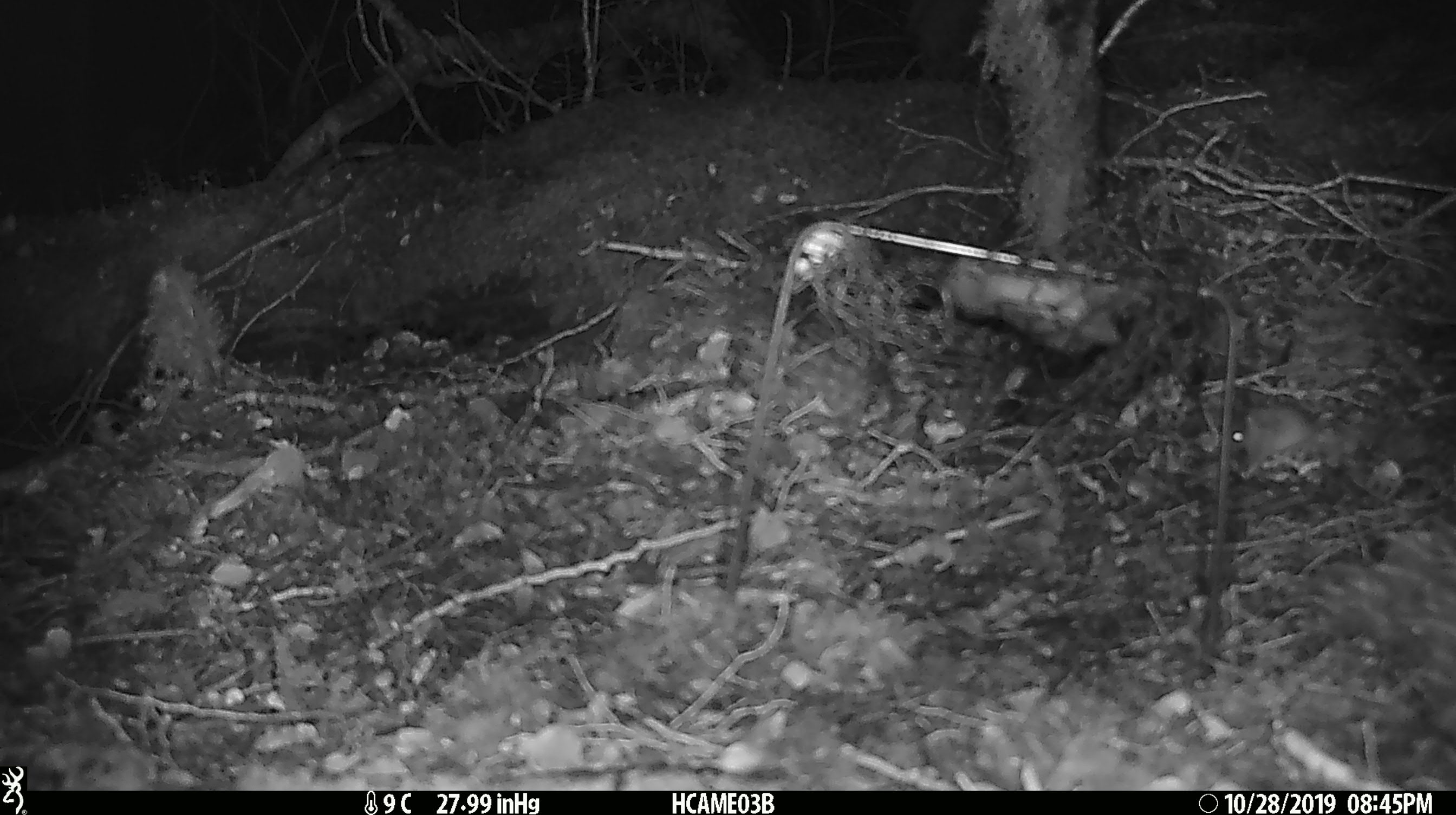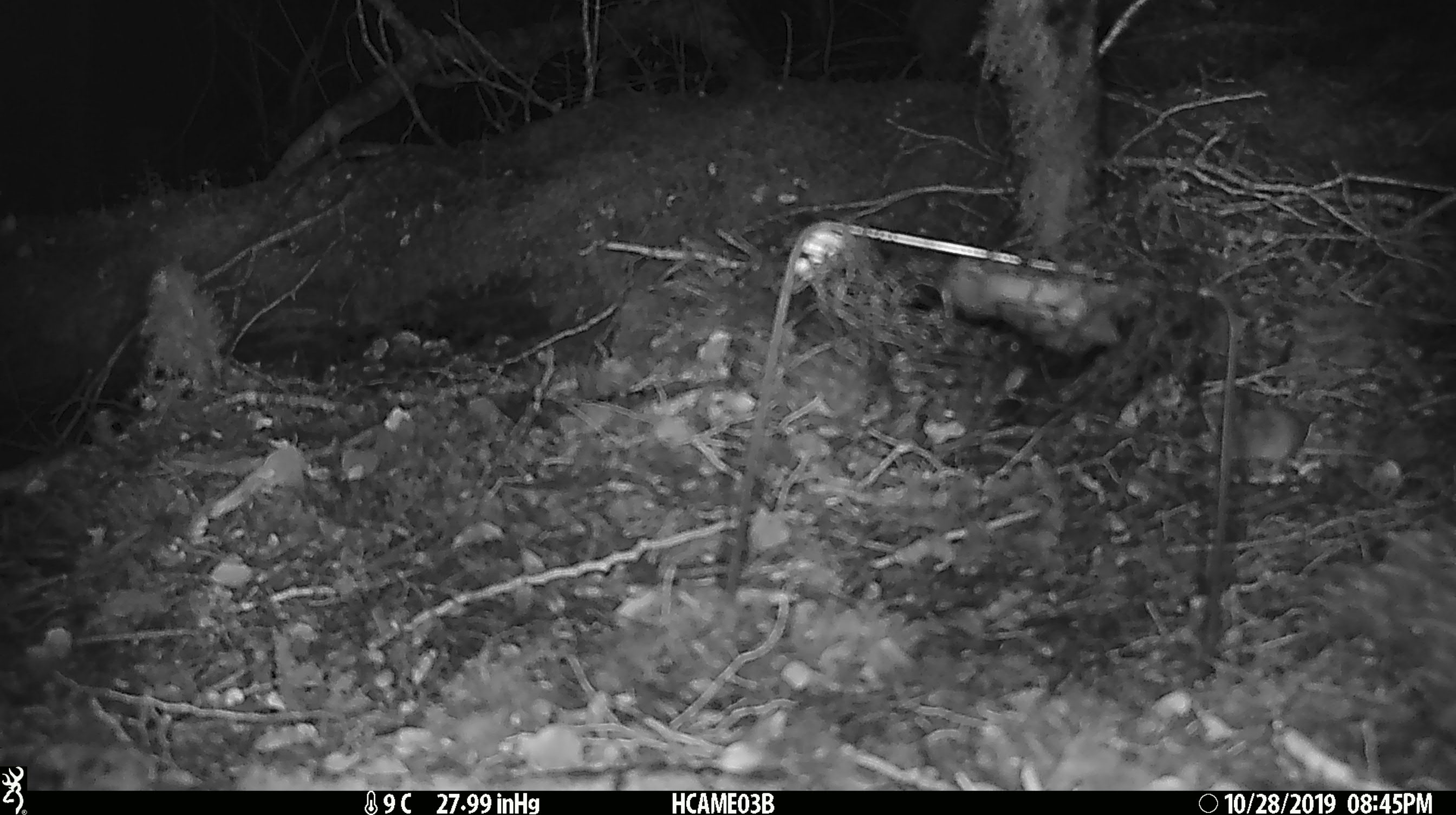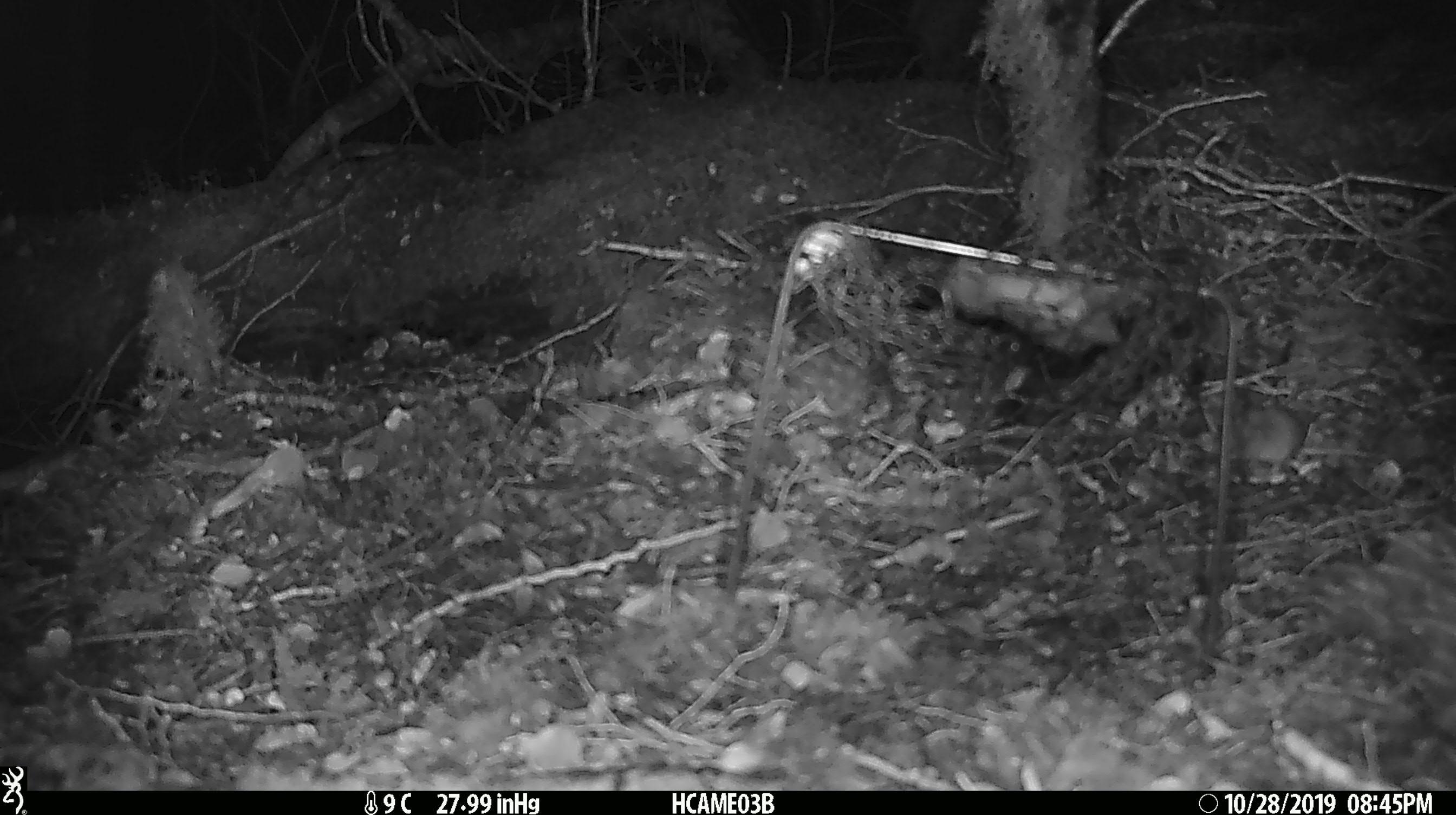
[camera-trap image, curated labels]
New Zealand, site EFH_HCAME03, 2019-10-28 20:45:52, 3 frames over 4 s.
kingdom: Animalia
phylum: Chordata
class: Mammalia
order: Rodentia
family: Muridae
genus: Mus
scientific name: Mus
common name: mouse